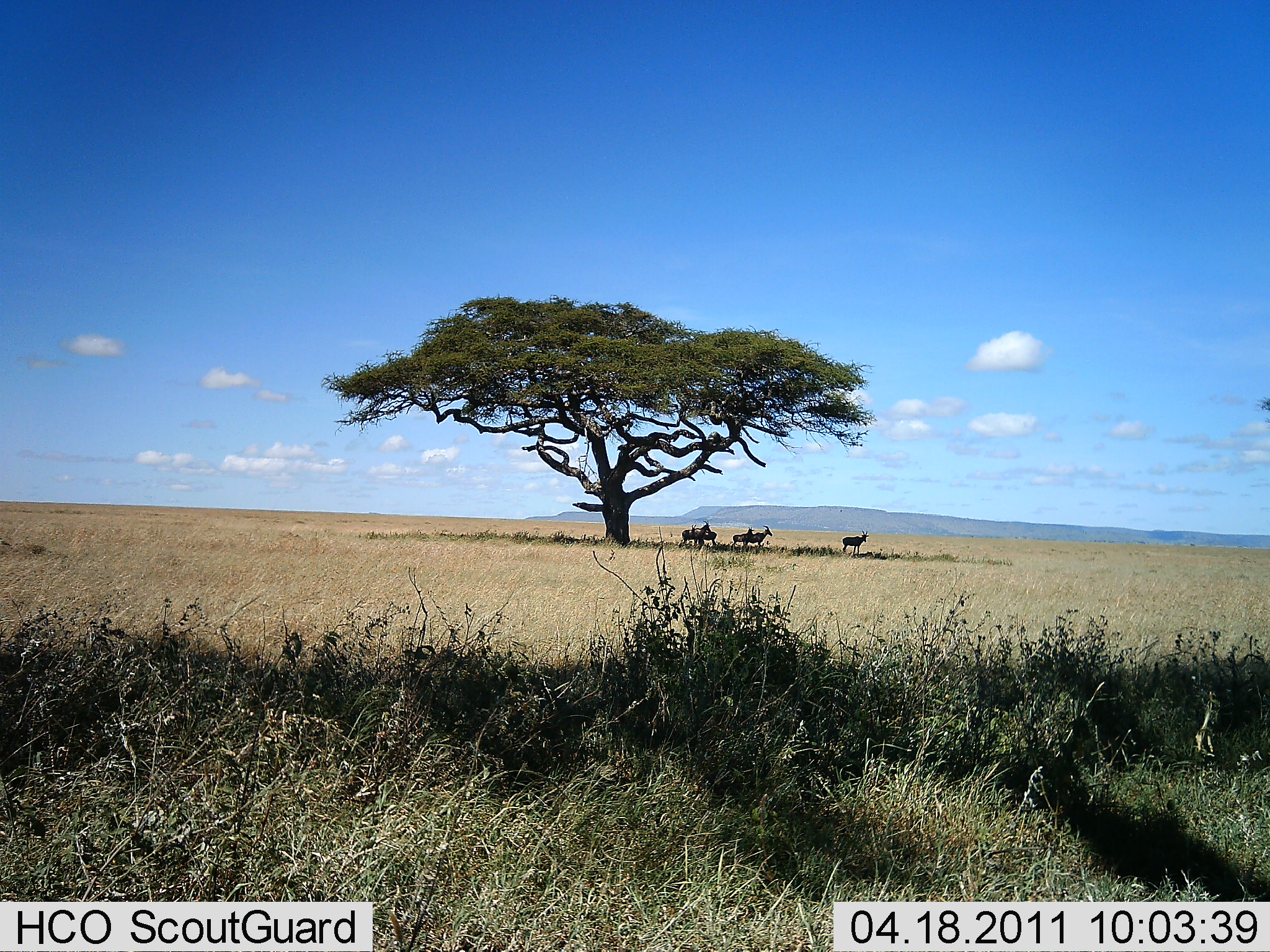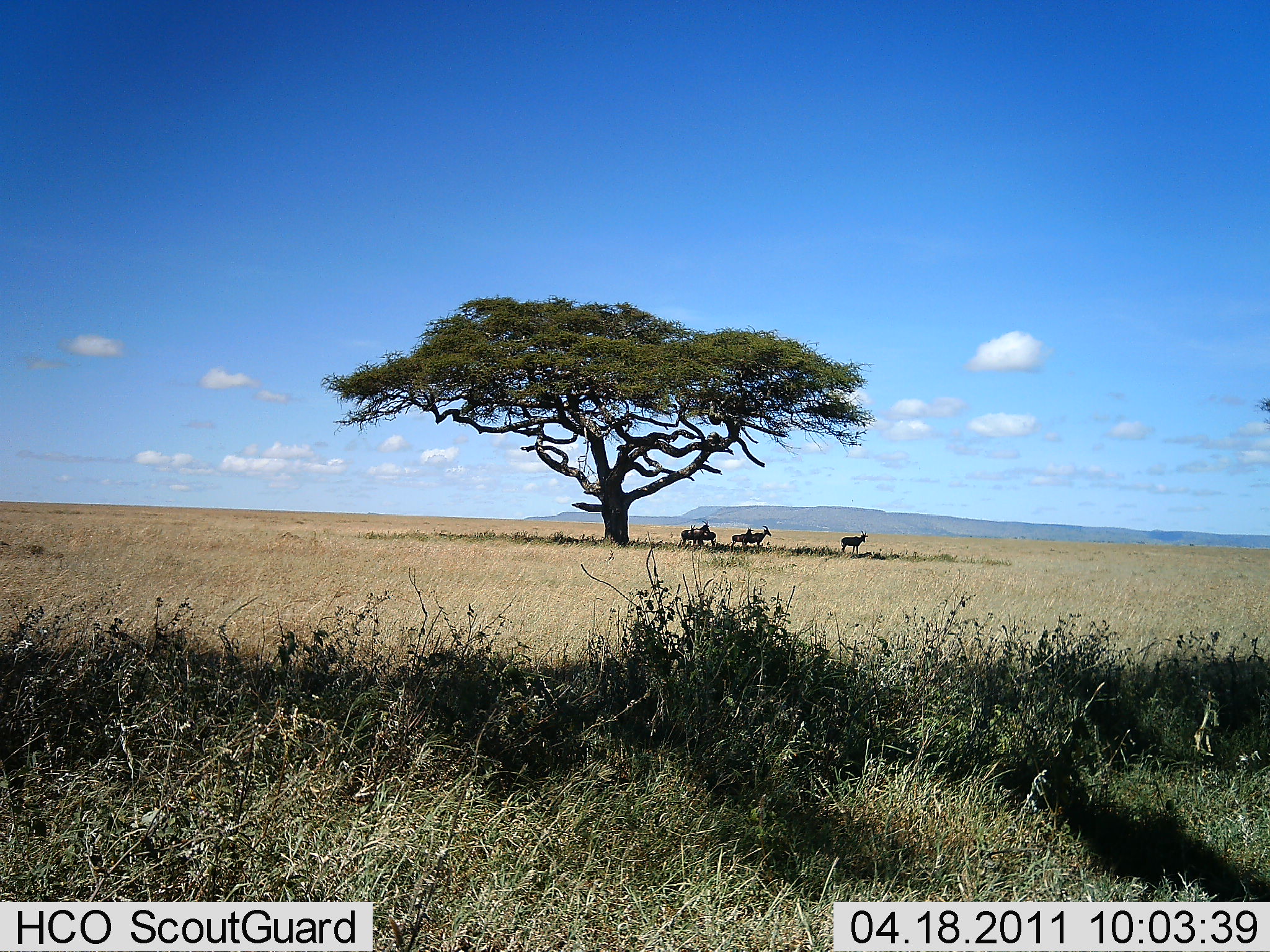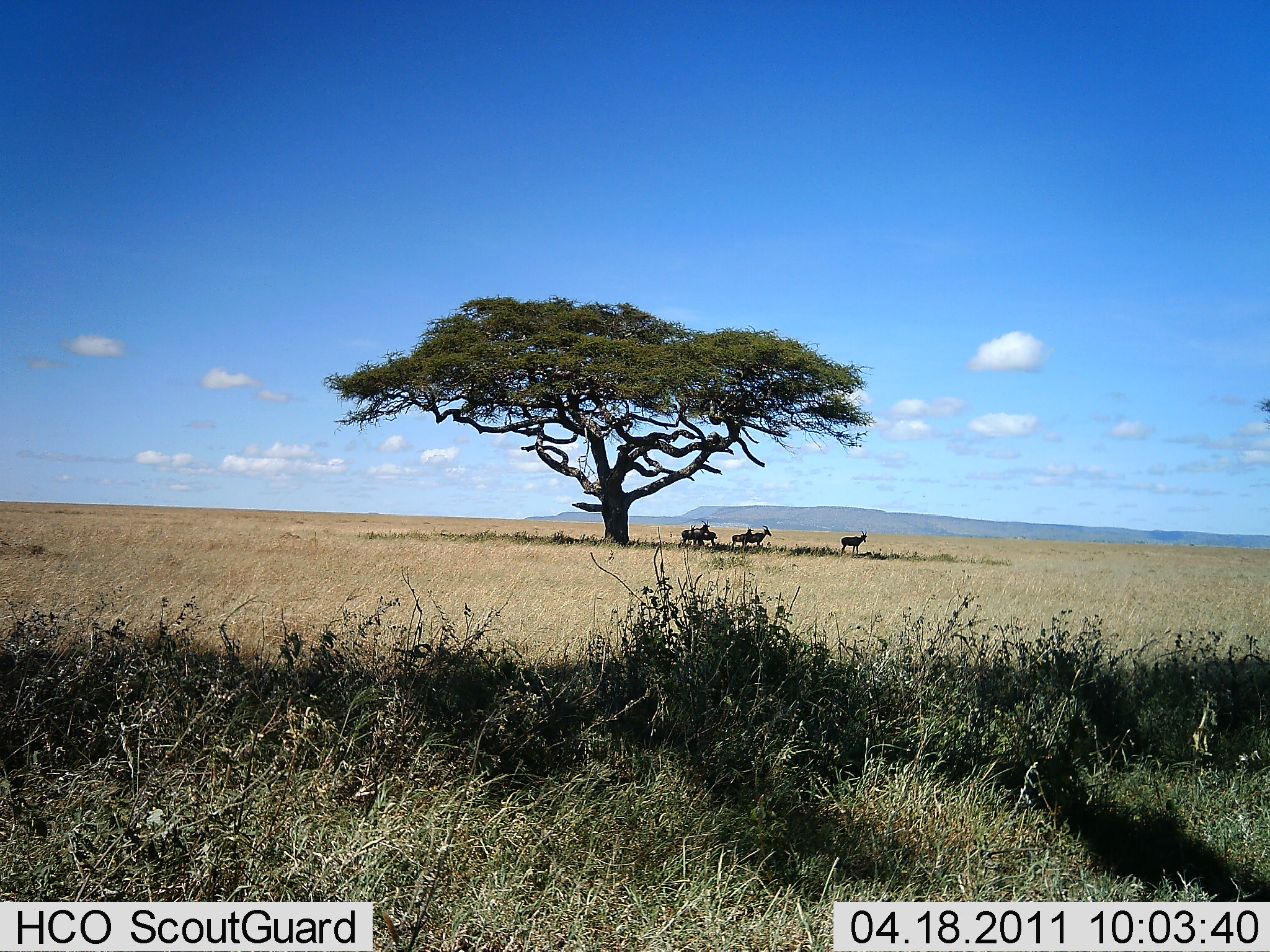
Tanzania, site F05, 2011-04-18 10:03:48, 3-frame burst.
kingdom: Animalia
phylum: Chordata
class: Mammalia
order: Artiodactyla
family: Bovidae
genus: Alcelaphus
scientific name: Alcelaphus buselaphus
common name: hartebeest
Hartebeest (Alcelaphus buselaphus), count 5. Behavior (volunteer vote fractions): standing 80%, resting 20%, moving 0%, interacting 0%. Young present (vote fraction): 0%. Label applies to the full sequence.